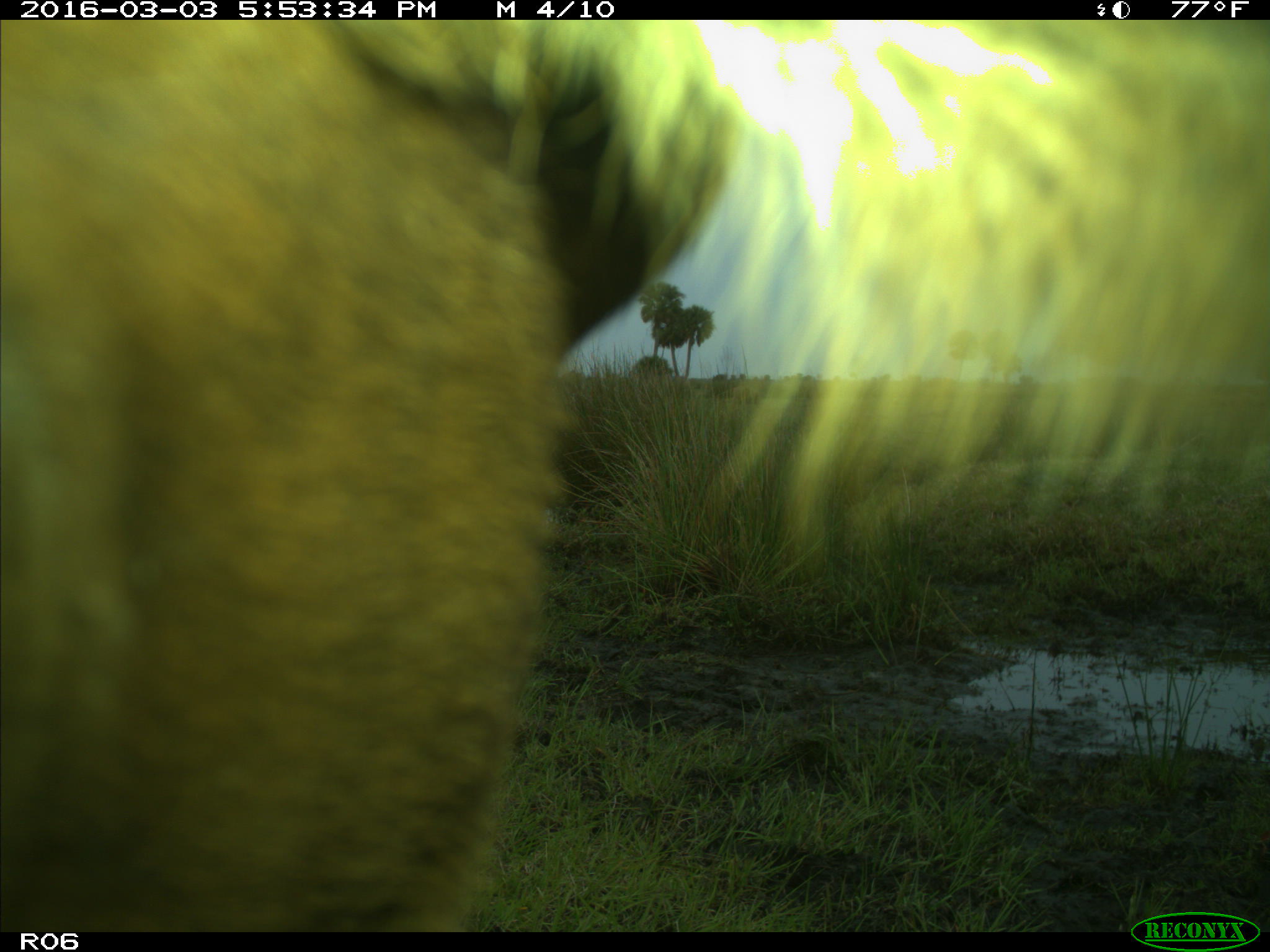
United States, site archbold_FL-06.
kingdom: Animalia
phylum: Chordata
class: Mammalia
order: Artiodactyla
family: Bovidae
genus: Bos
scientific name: Bos taurus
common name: domestic cow